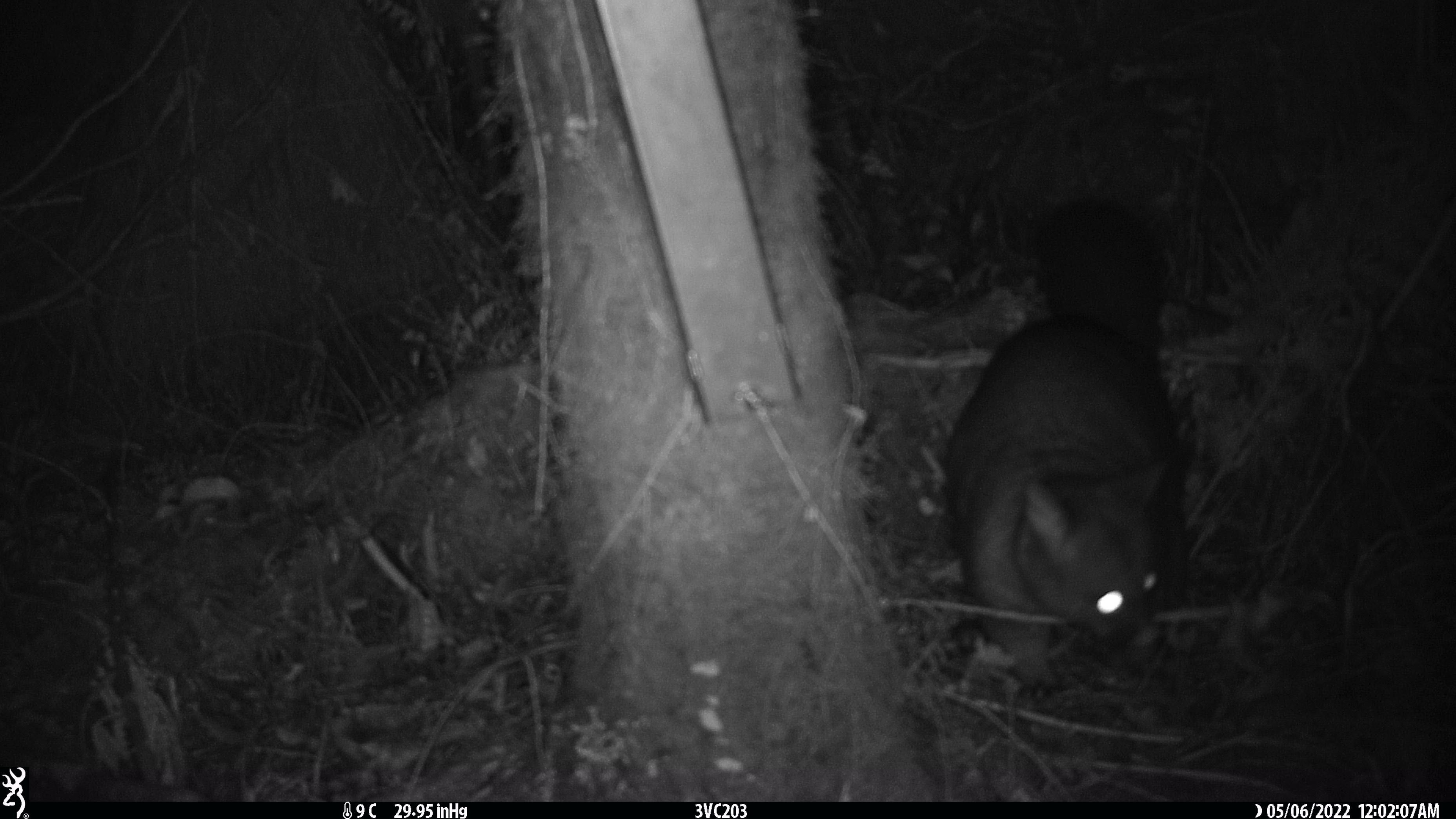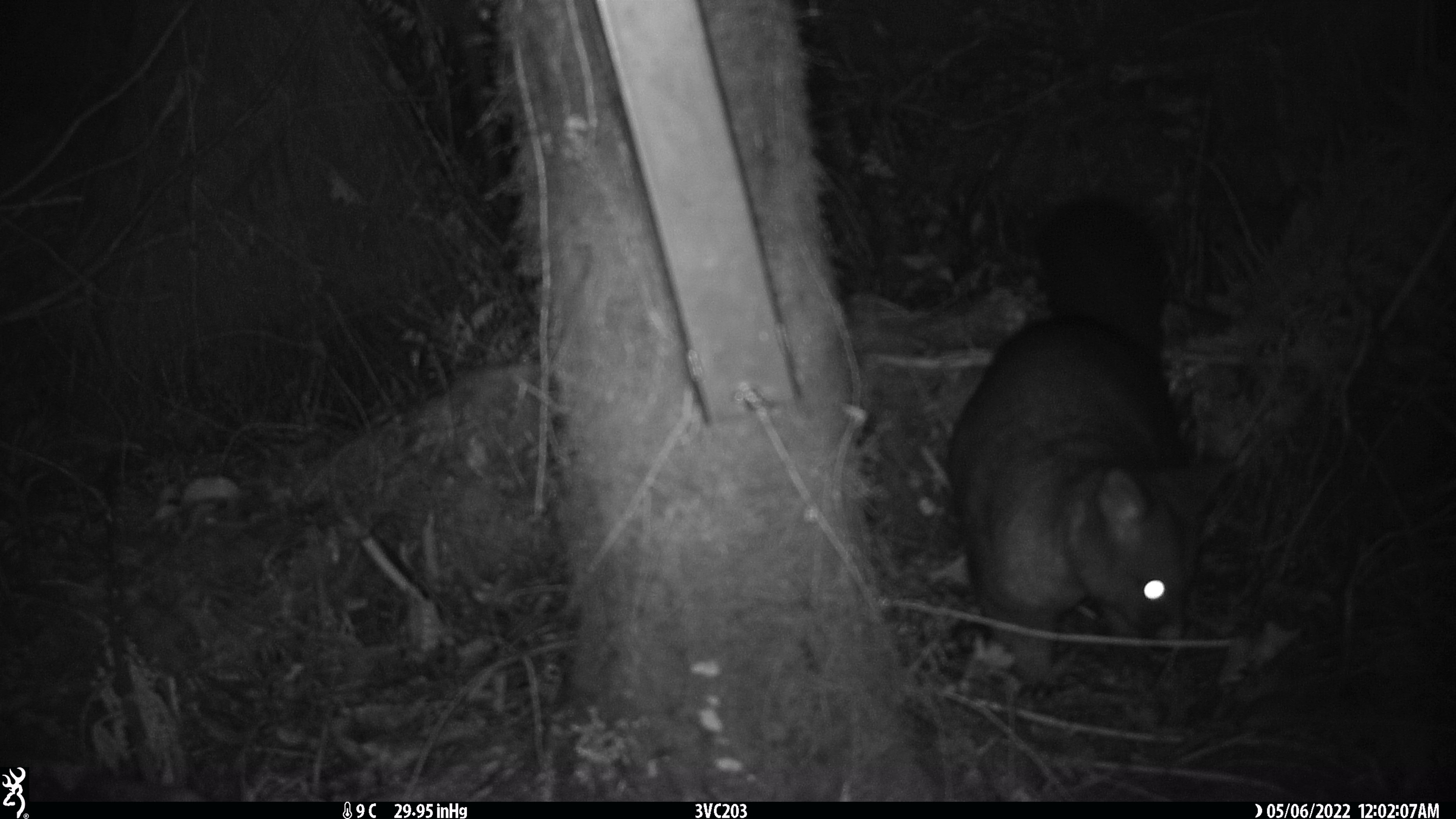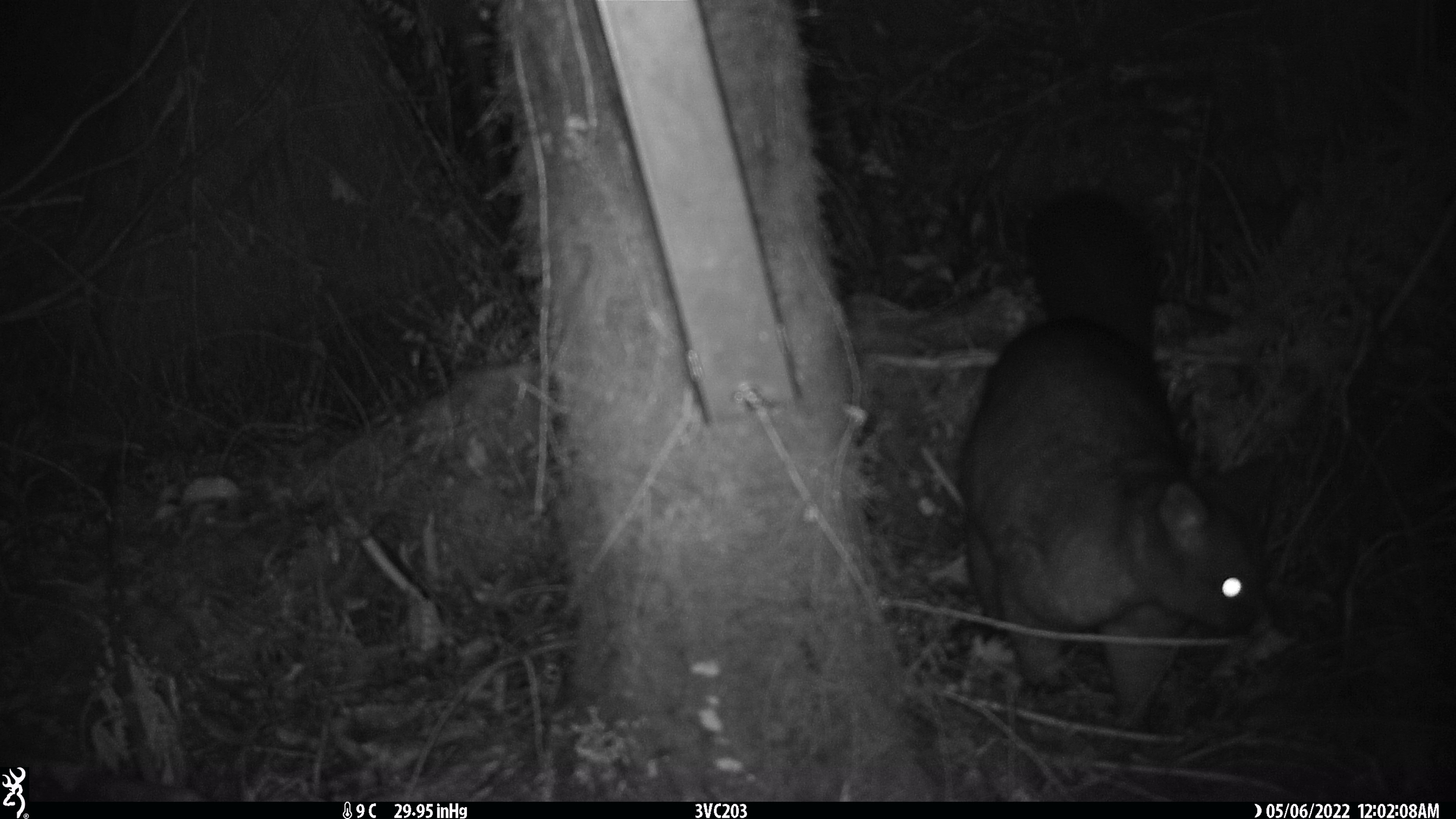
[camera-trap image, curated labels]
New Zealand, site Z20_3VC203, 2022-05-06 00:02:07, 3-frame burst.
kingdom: Animalia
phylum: Chordata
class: Mammalia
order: Diprotodontia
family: Phalangeridae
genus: Trichosurus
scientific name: Trichosurus vulpecula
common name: common brushtail possum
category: possum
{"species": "possum (common brushtail possum) (Trichosurus vulpecula)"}